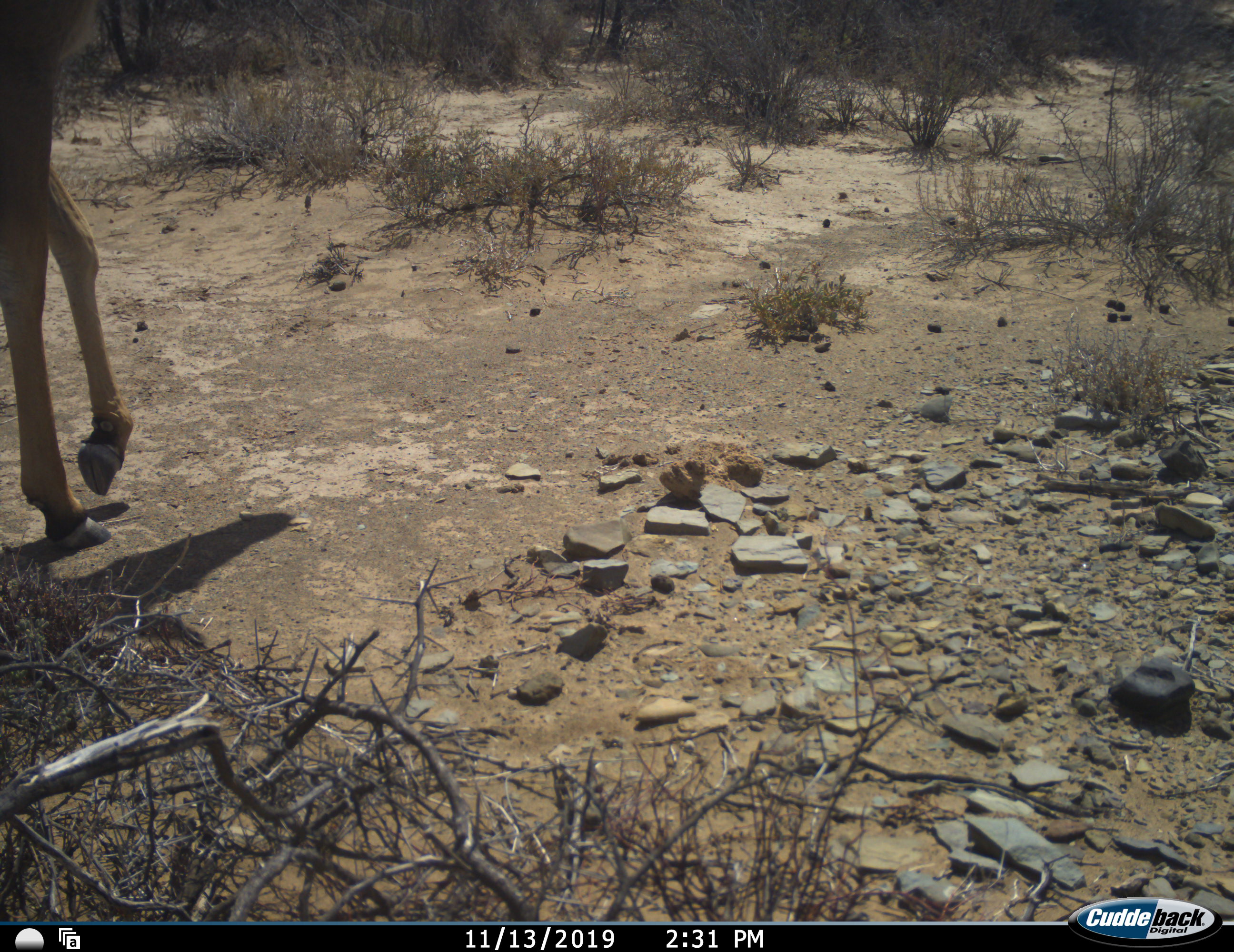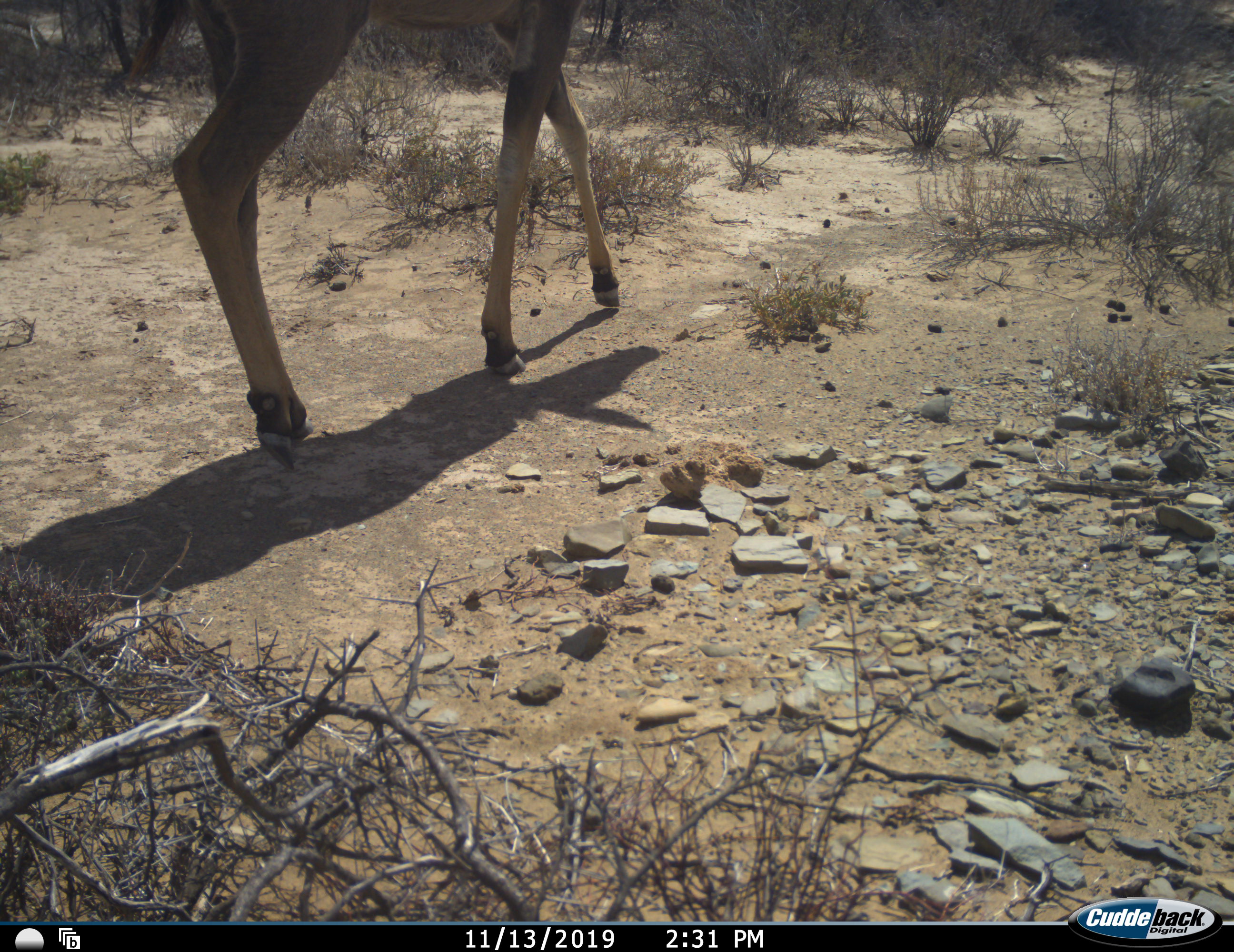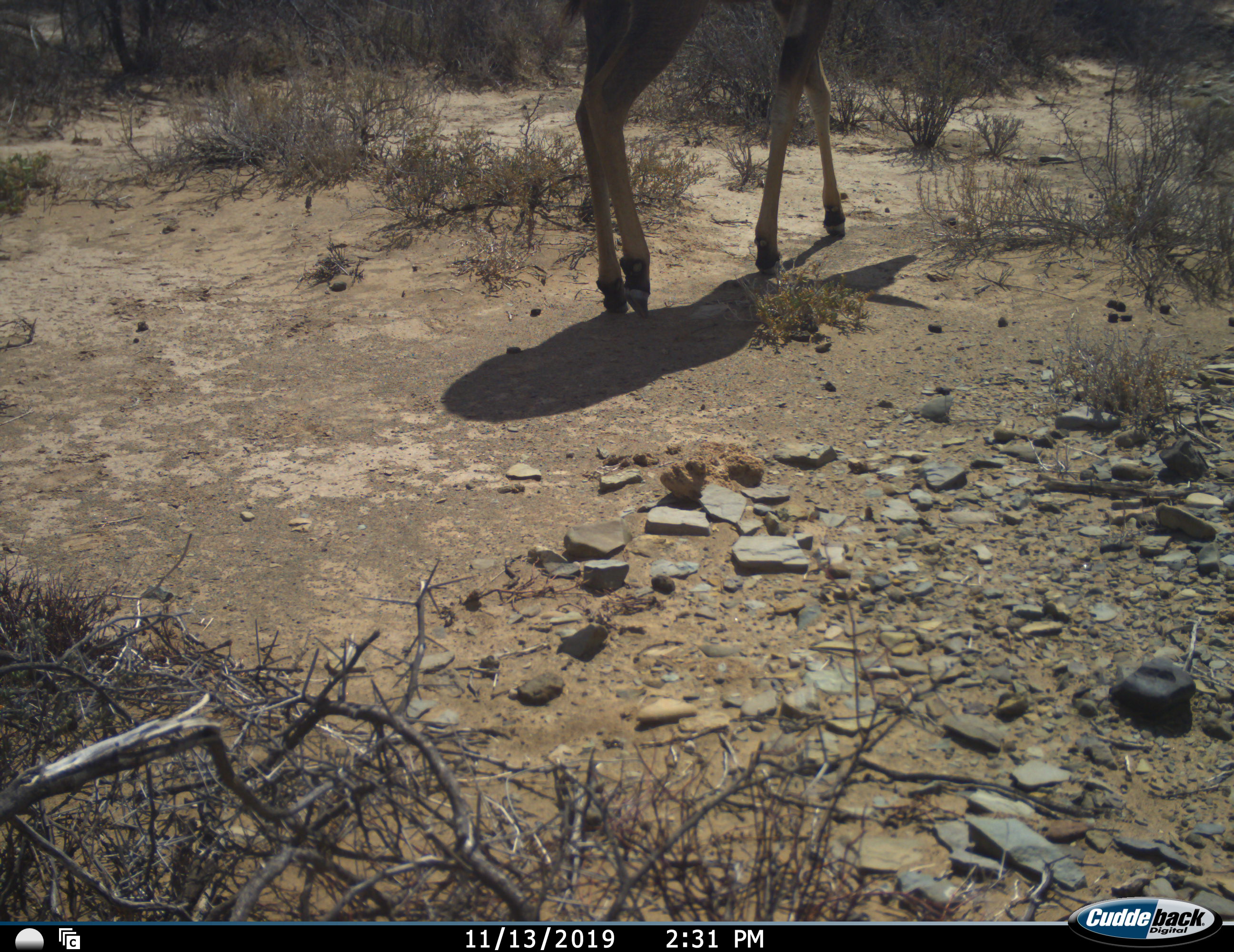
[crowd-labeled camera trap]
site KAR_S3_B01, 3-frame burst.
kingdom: Animalia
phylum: Chordata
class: Mammalia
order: Artiodactyla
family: Bovidae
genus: Tragelaphus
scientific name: Tragelaphus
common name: kudu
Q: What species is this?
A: Kudu (Tragelaphus).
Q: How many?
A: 1.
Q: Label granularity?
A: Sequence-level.